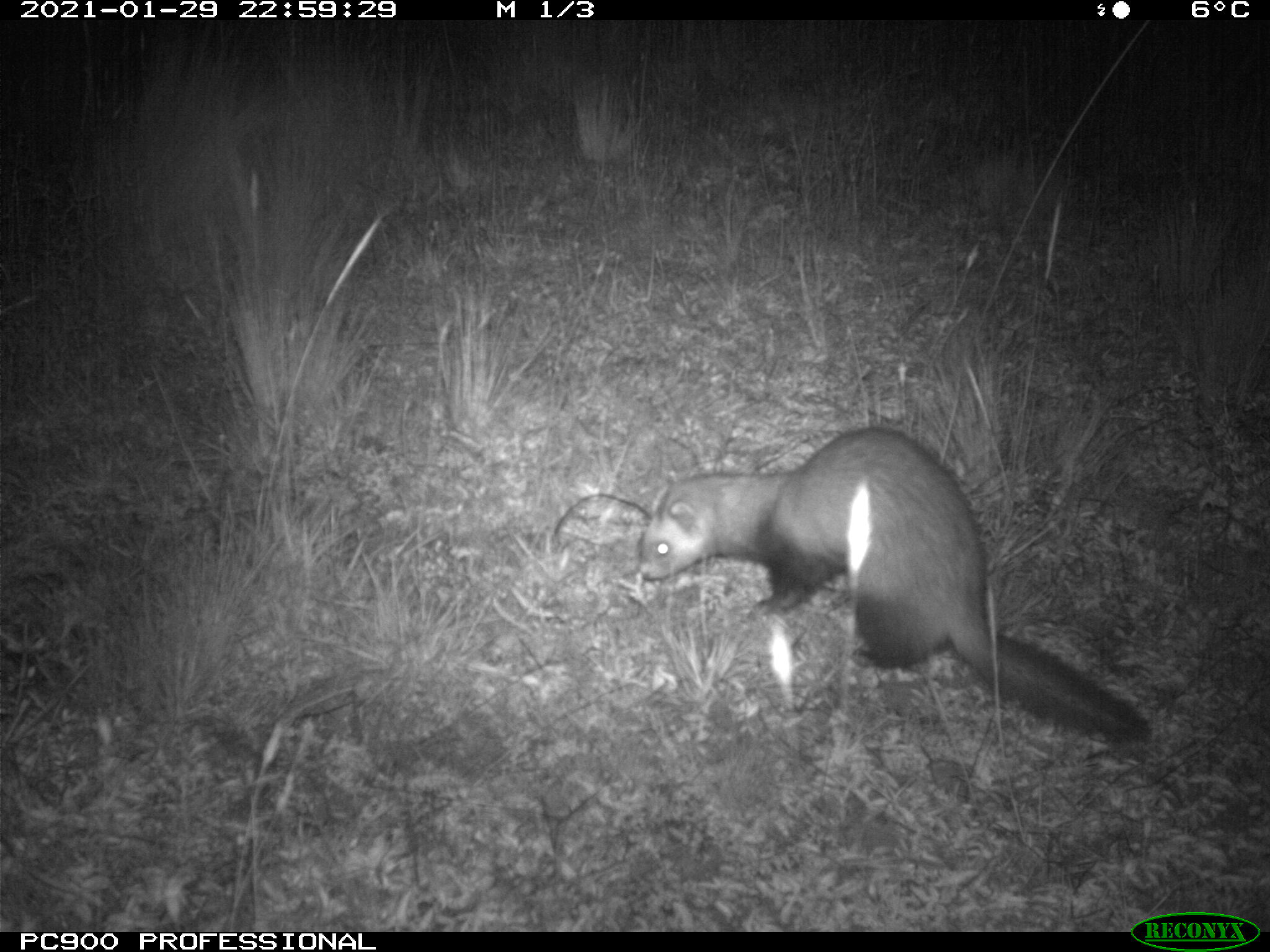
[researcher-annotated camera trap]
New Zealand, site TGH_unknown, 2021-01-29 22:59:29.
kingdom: Animalia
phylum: Chordata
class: Mammalia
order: Carnivora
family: Mustelidae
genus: Mustela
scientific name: Mustela furo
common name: ferret